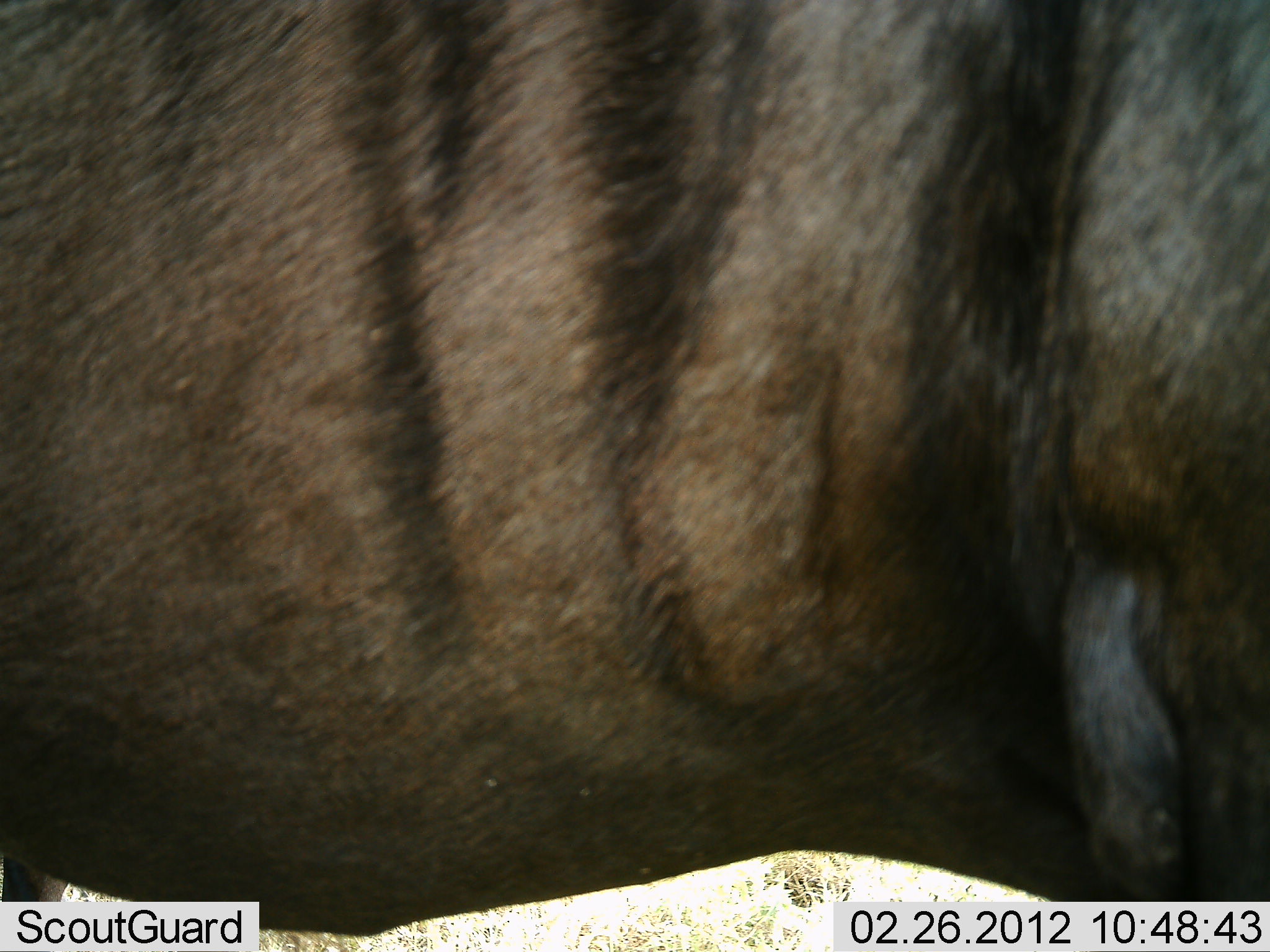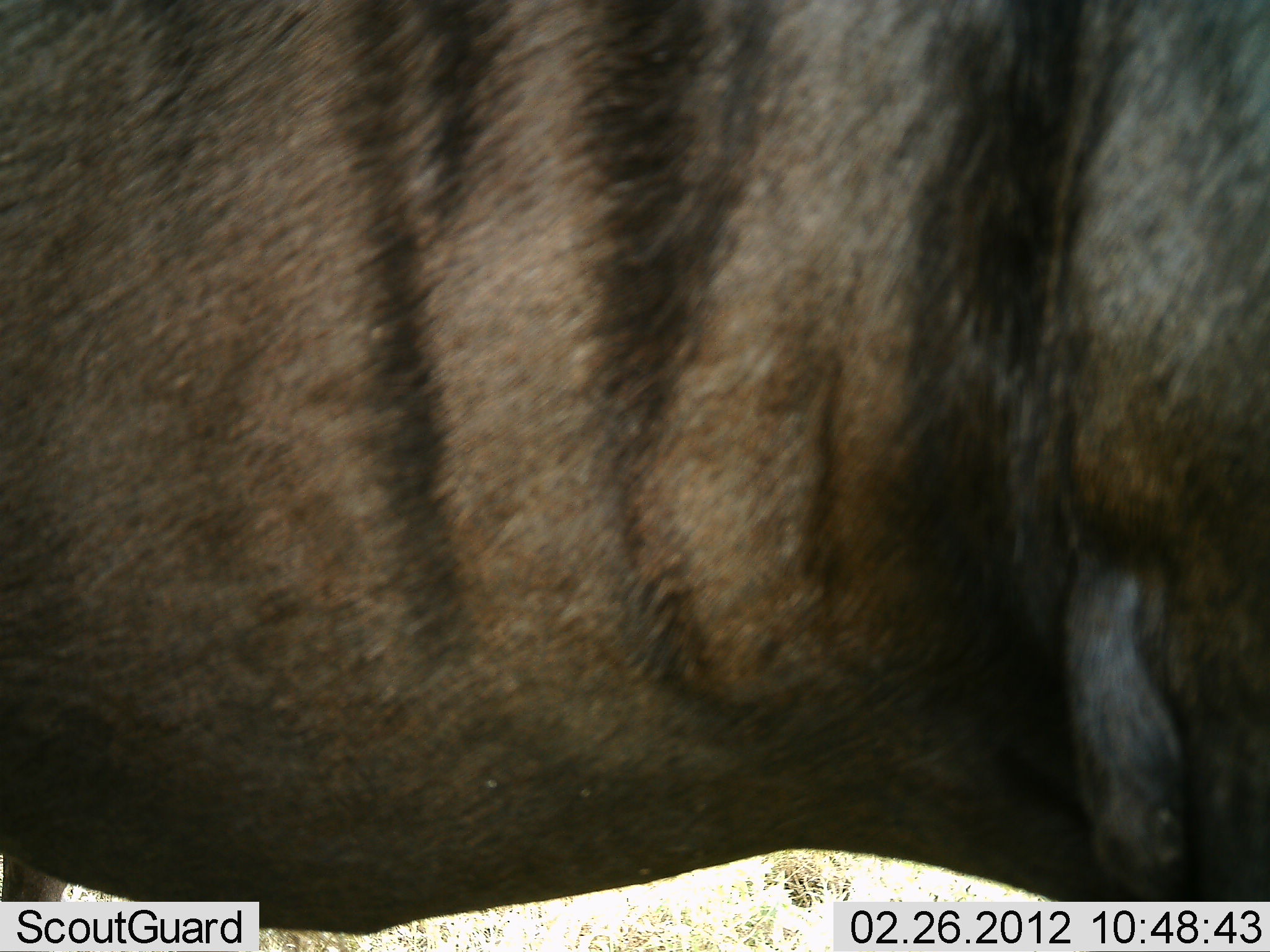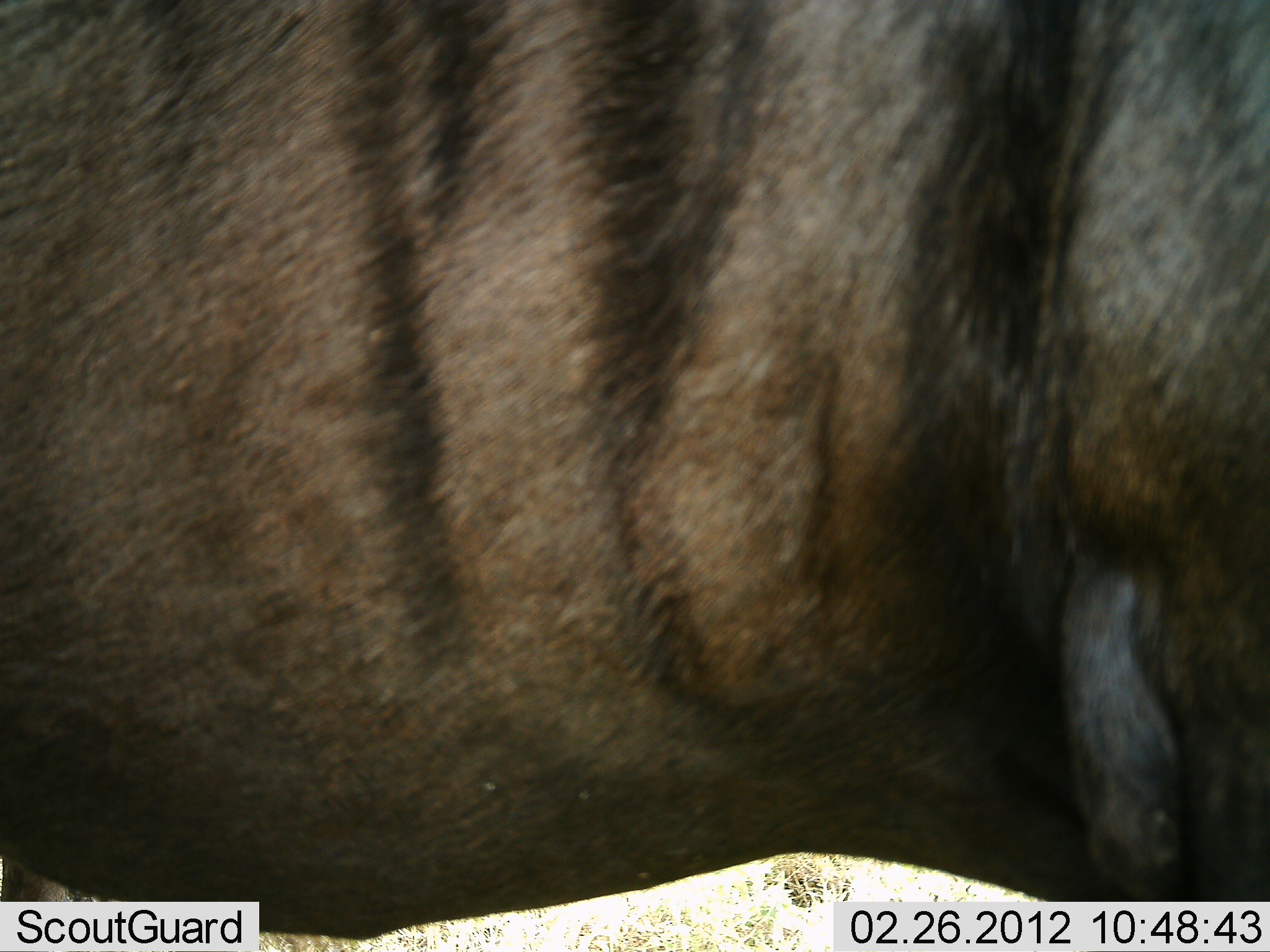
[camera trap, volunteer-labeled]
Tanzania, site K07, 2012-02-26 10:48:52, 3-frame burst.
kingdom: Animalia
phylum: Chordata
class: Mammalia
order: Artiodactyla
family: Bovidae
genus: Connochaetes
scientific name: Connochaetes taurinus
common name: blue wildebeest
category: wildebeest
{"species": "wildebeest (blue wildebeest) (Connochaetes taurinus)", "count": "1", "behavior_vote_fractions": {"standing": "100%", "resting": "0%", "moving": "0%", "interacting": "0%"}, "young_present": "0%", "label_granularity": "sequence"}